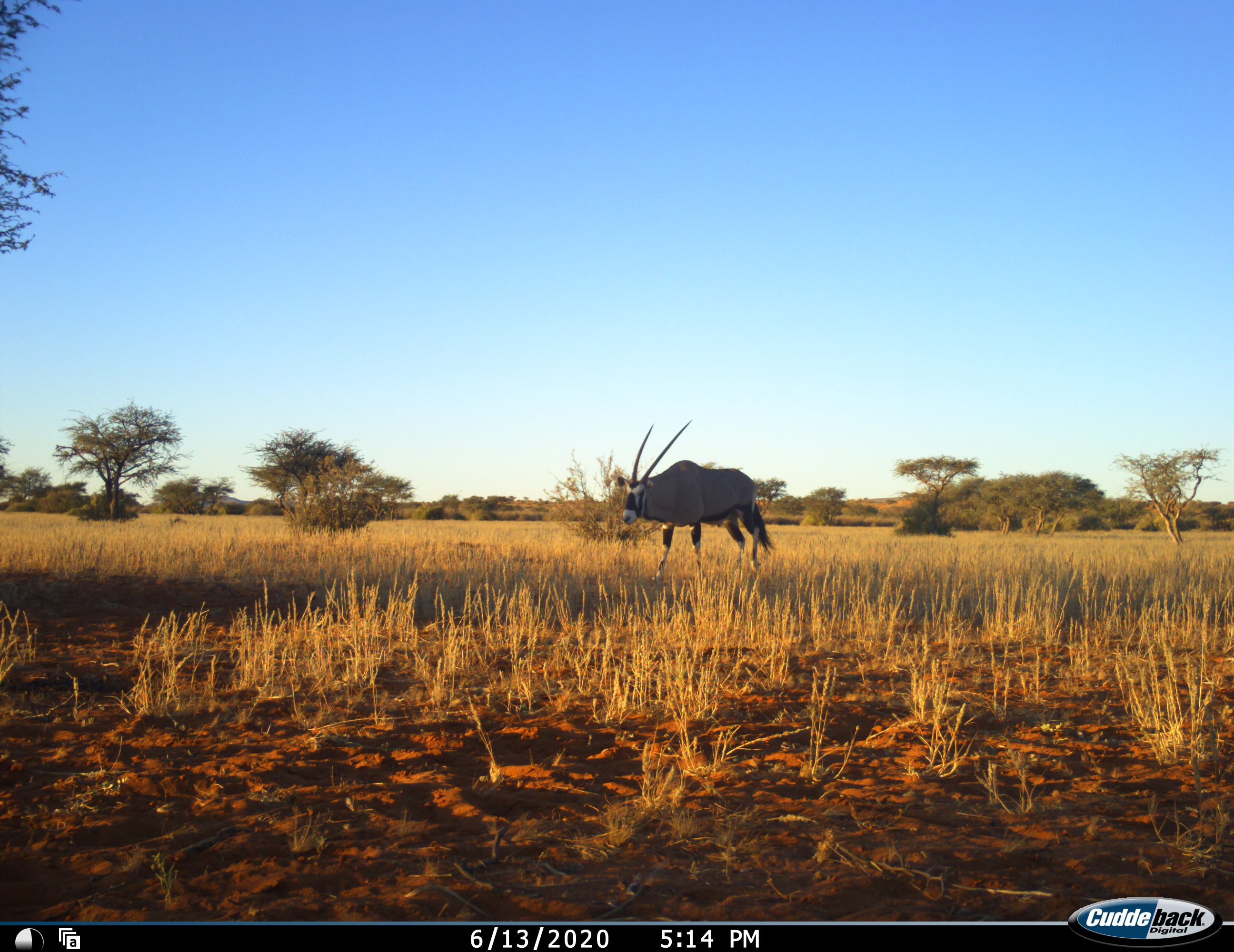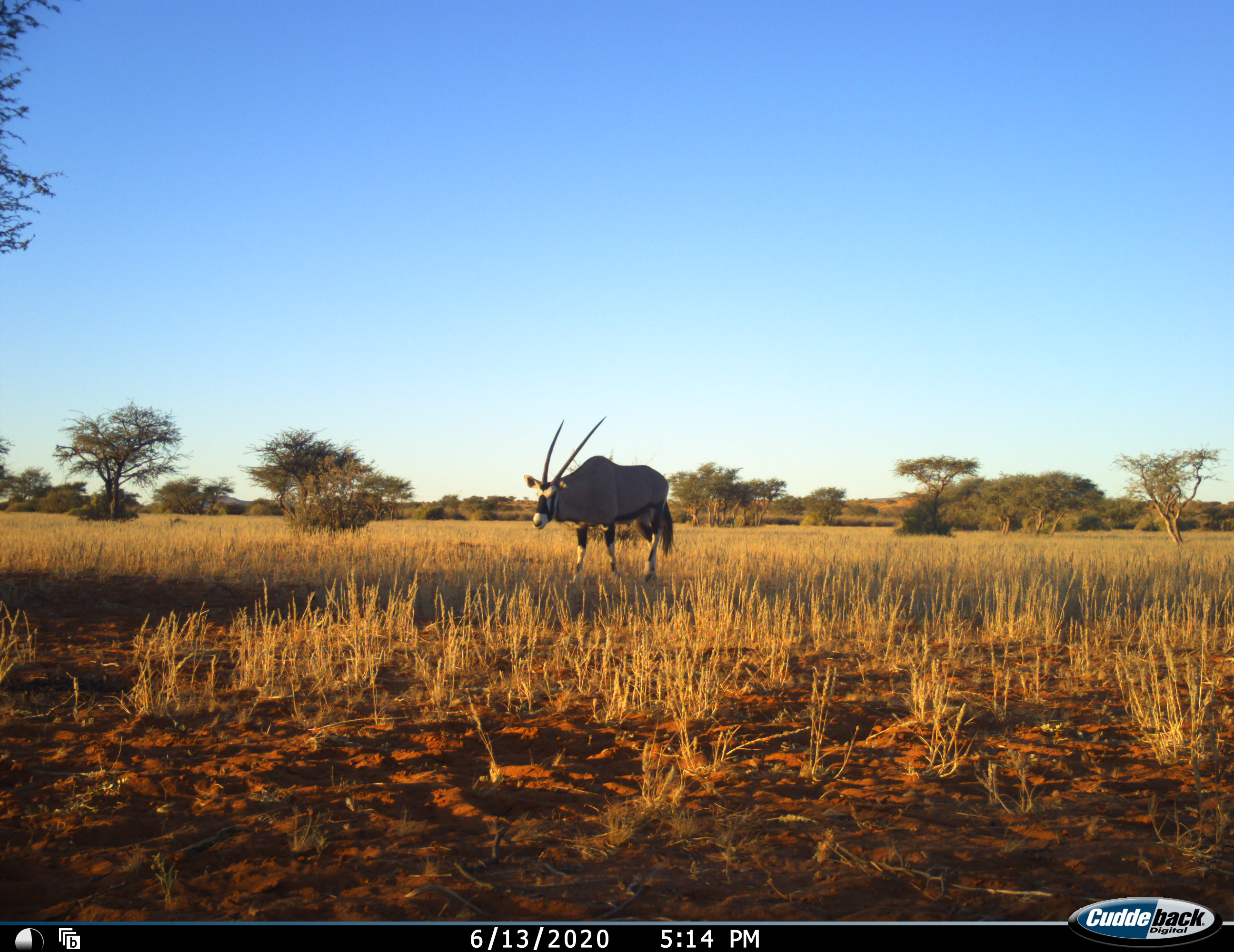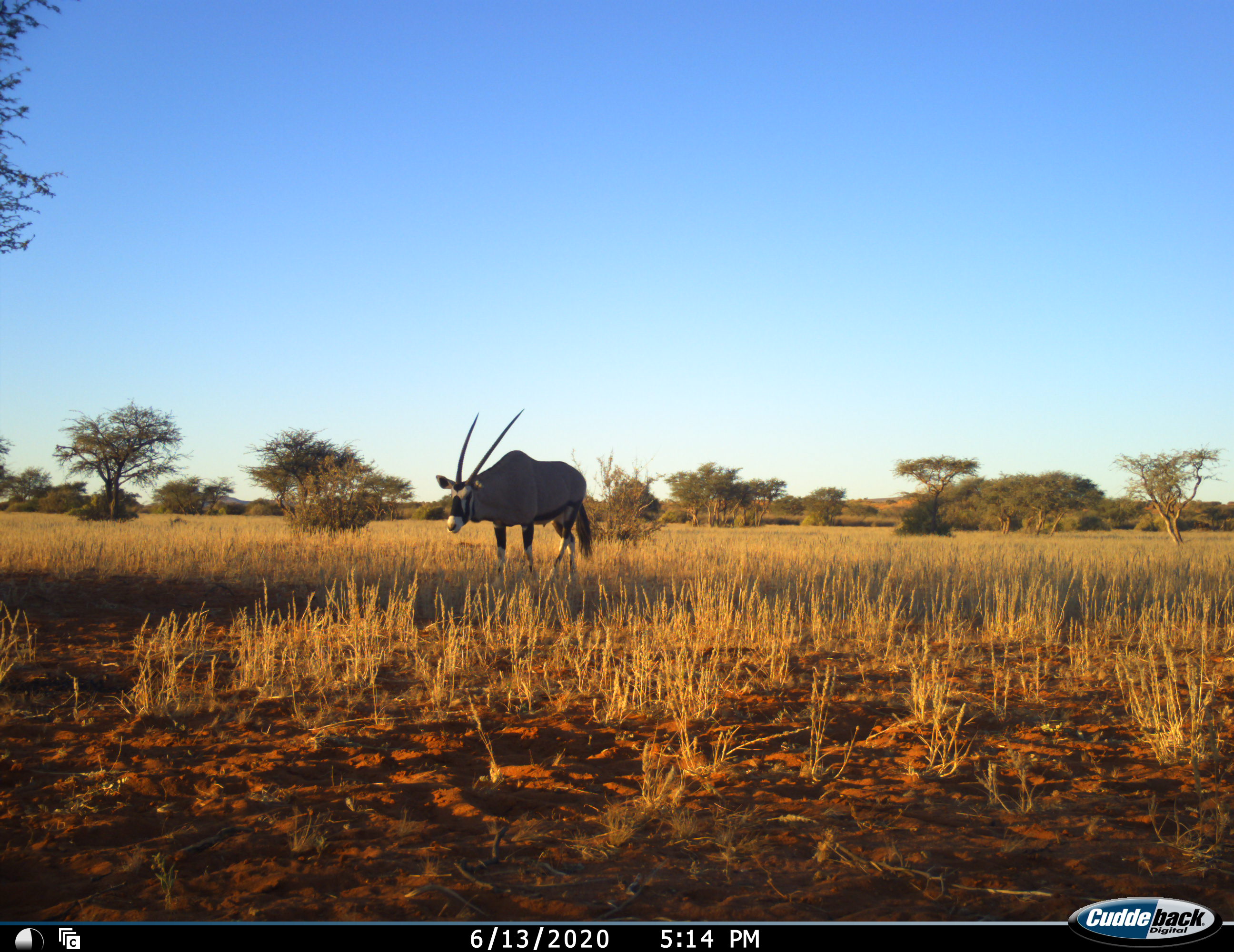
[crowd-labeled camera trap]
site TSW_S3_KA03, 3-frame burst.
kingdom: Animalia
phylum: Chordata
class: Mammalia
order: Artiodactyla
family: Bovidae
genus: Oryx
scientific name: Oryx gazella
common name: gemsbok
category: oryx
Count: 1.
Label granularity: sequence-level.